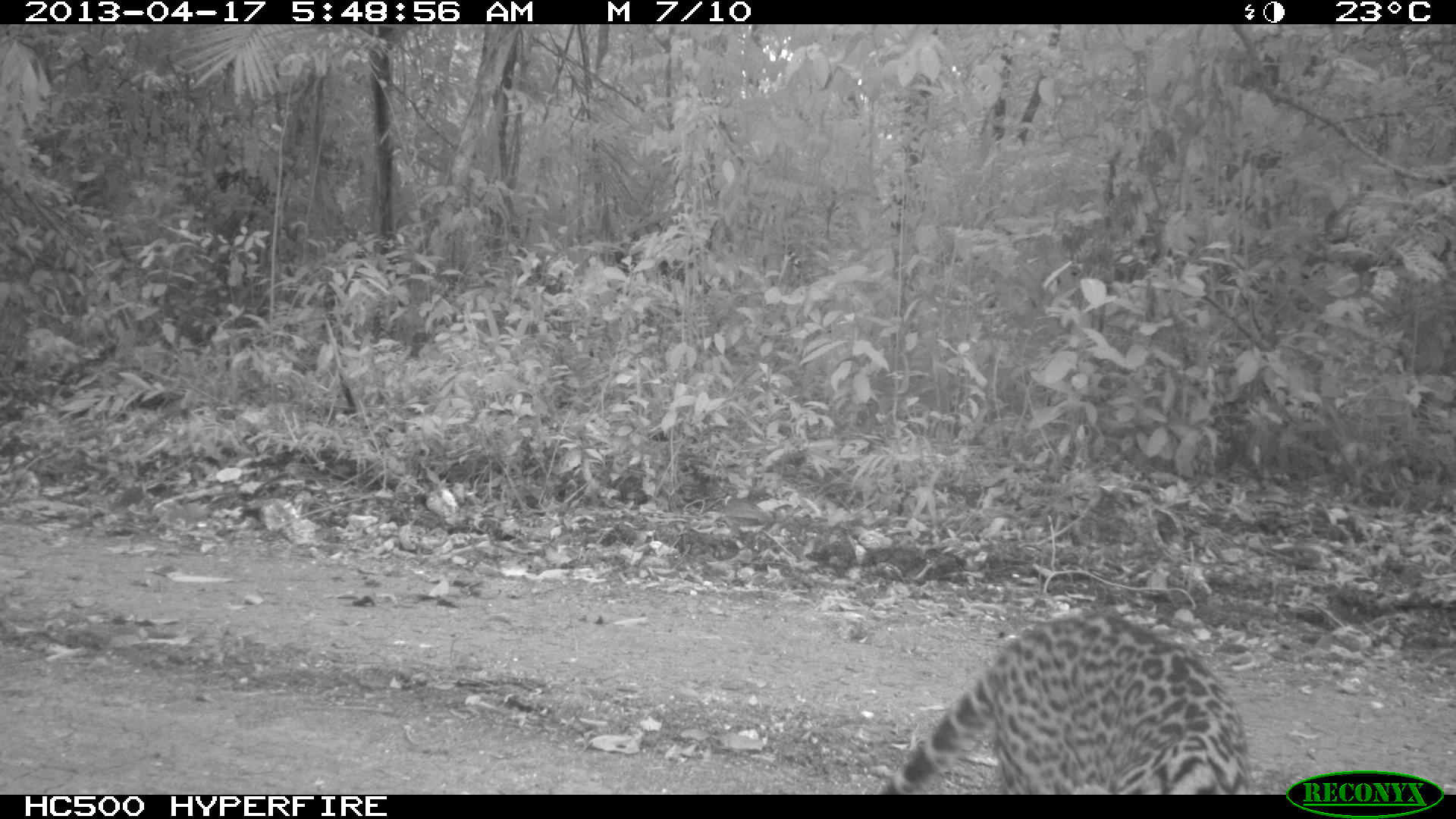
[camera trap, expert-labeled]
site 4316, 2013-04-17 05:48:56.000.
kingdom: Animalia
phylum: Chordata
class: Mammalia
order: Carnivora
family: Felidae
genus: Leopardus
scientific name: Leopardus pardalis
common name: ocelot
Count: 1.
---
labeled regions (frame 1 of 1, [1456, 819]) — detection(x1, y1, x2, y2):
leopardus pardalis: detection(879, 604, 1255, 793)